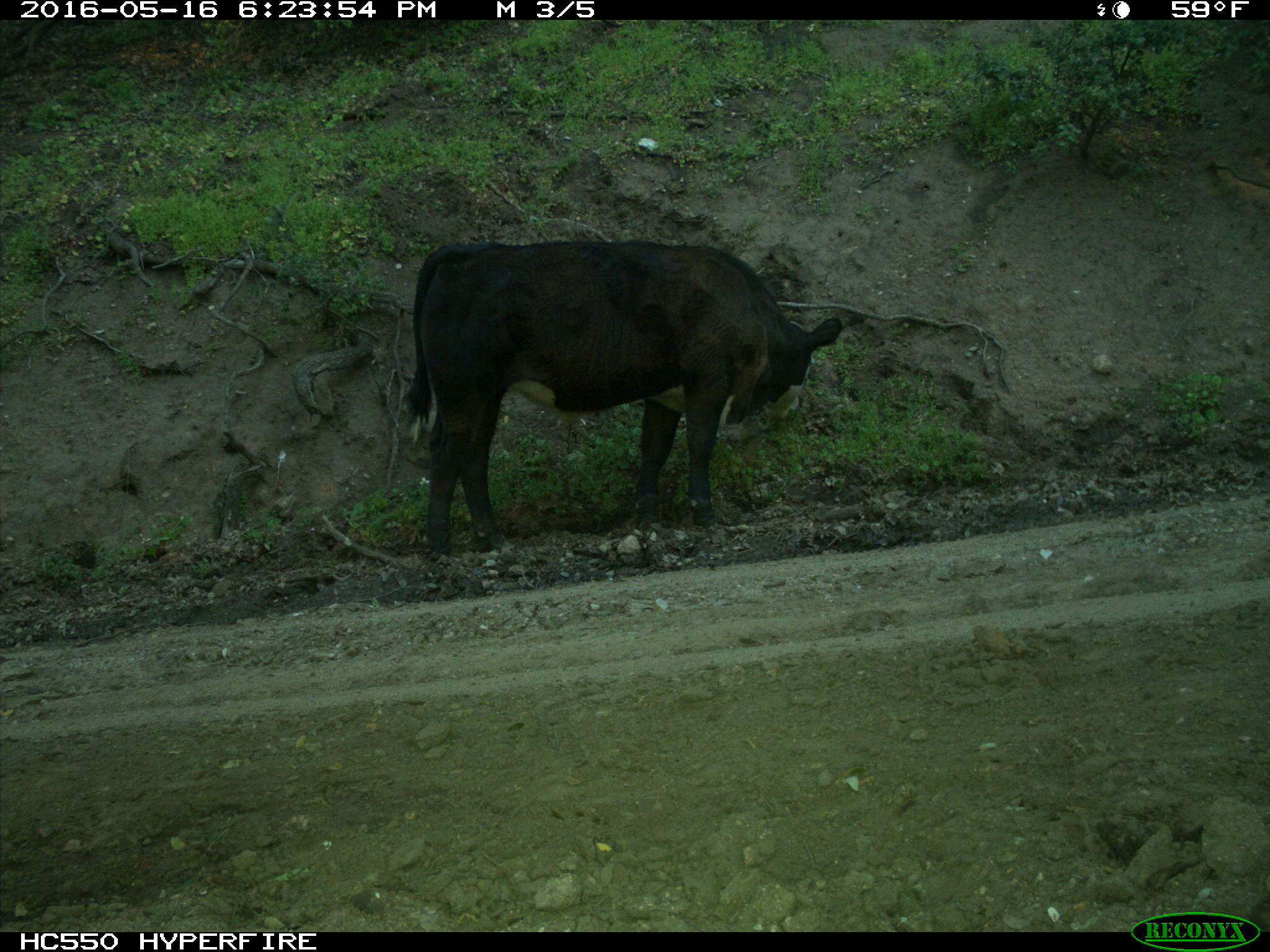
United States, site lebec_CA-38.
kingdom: Animalia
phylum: Chordata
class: Mammalia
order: Artiodactyla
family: Bovidae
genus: Bos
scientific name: Bos taurus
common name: domestic cow